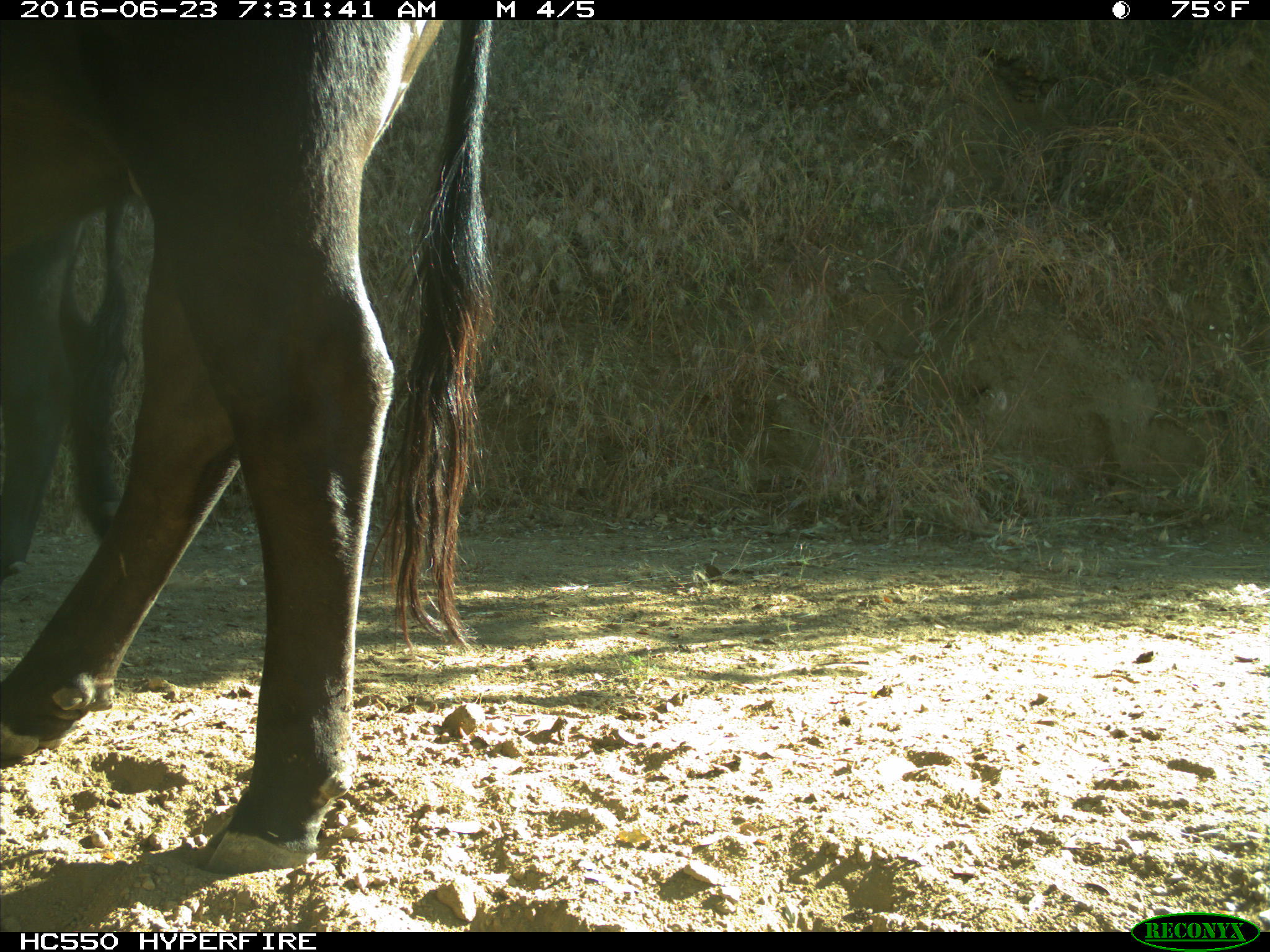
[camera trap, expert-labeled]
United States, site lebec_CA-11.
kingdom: Animalia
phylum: Chordata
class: Mammalia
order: Artiodactyla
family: Bovidae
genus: Bos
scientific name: Bos taurus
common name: domestic cow